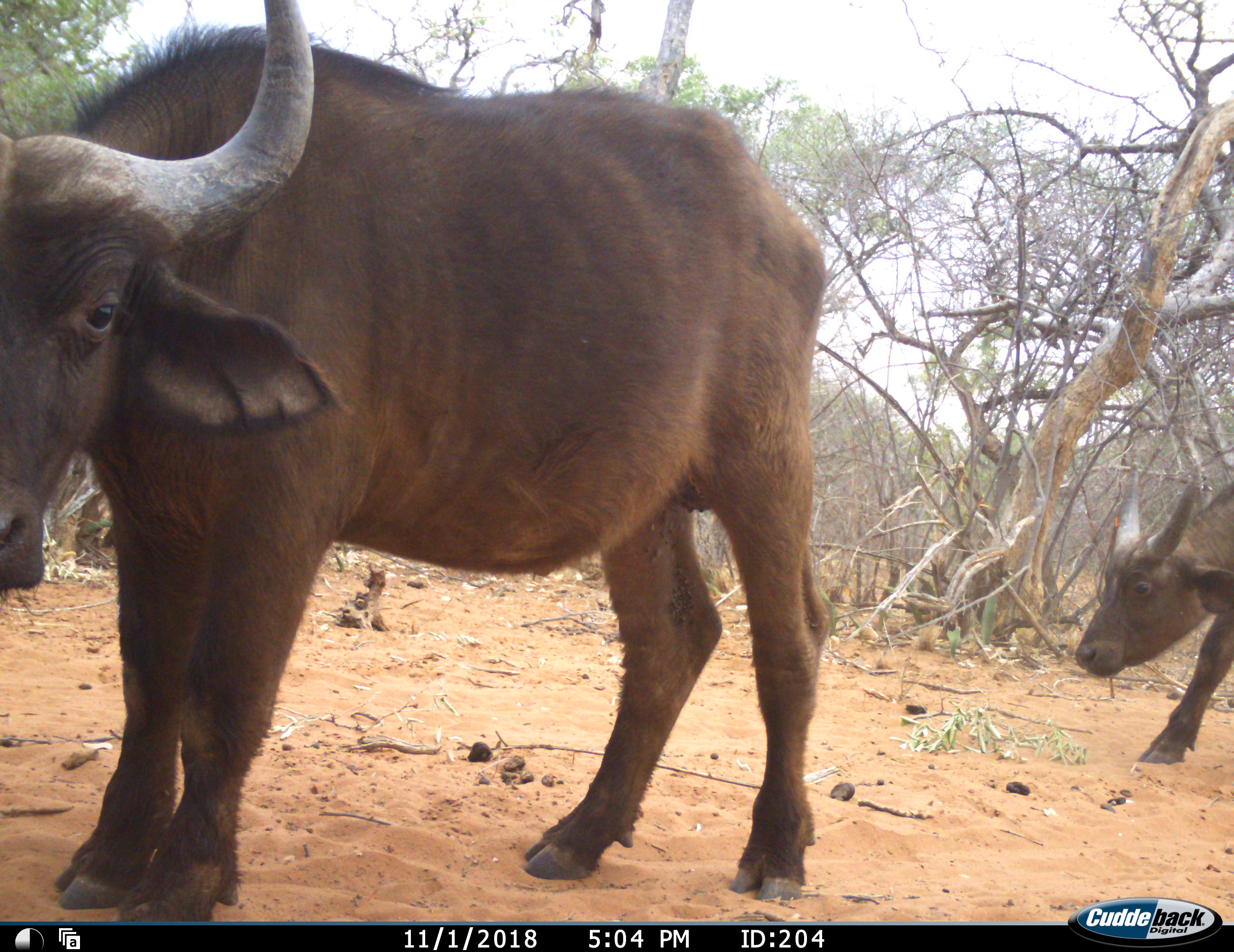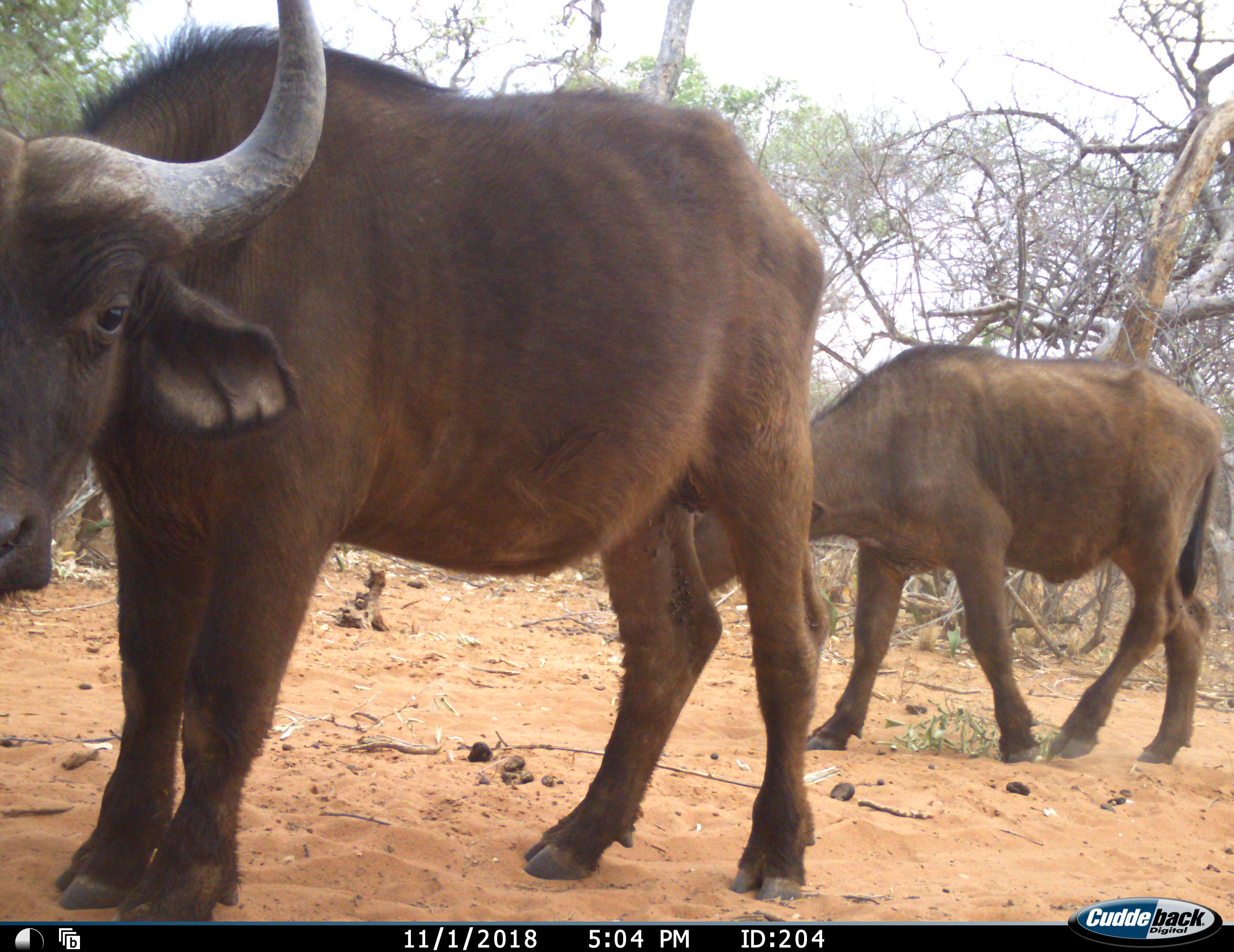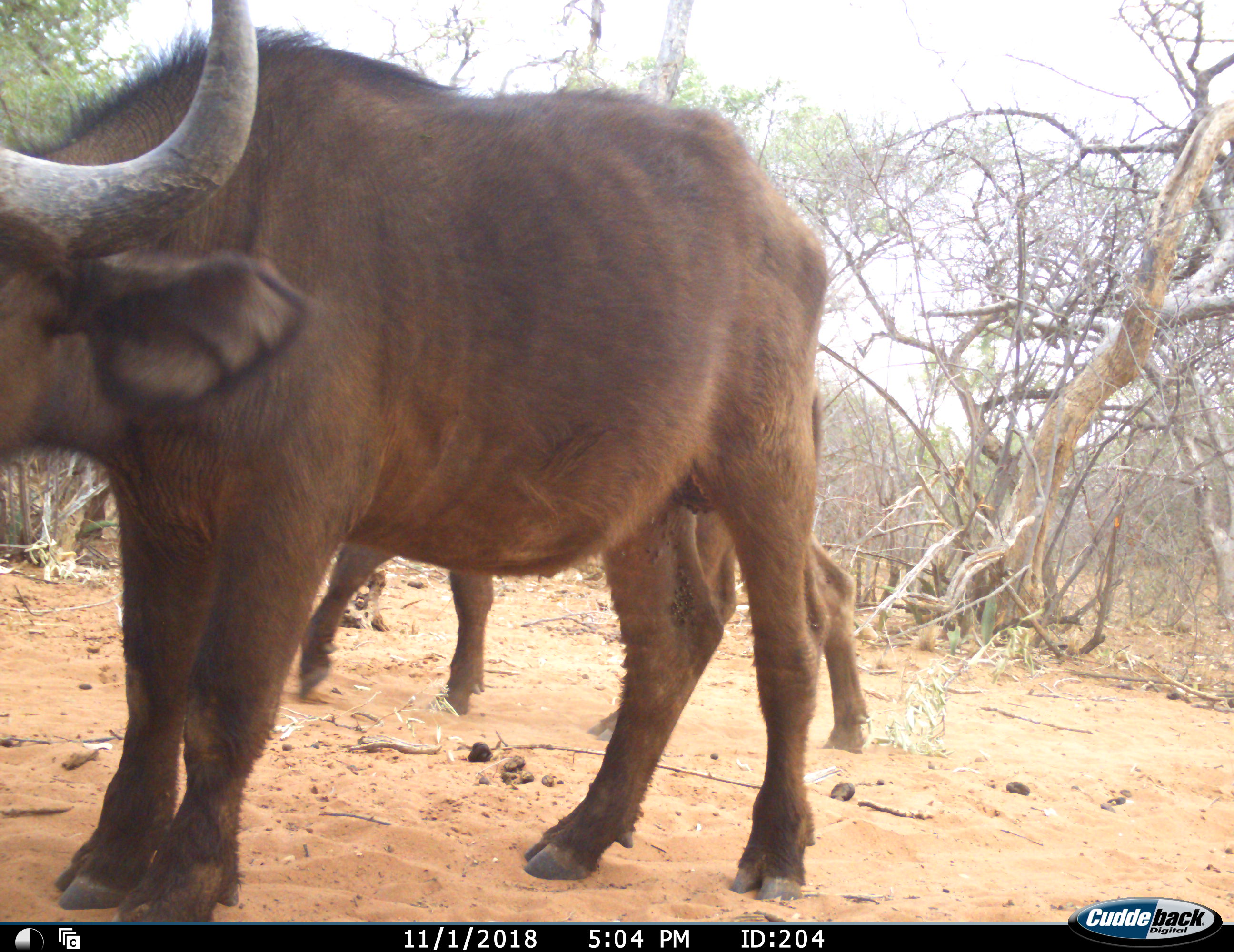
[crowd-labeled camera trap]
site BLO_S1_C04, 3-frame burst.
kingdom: Animalia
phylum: Chordata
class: Mammalia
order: Artiodactyla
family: Bovidae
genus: Syncerus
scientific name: Syncerus caffer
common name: african buffalo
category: buffalo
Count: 2.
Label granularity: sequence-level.